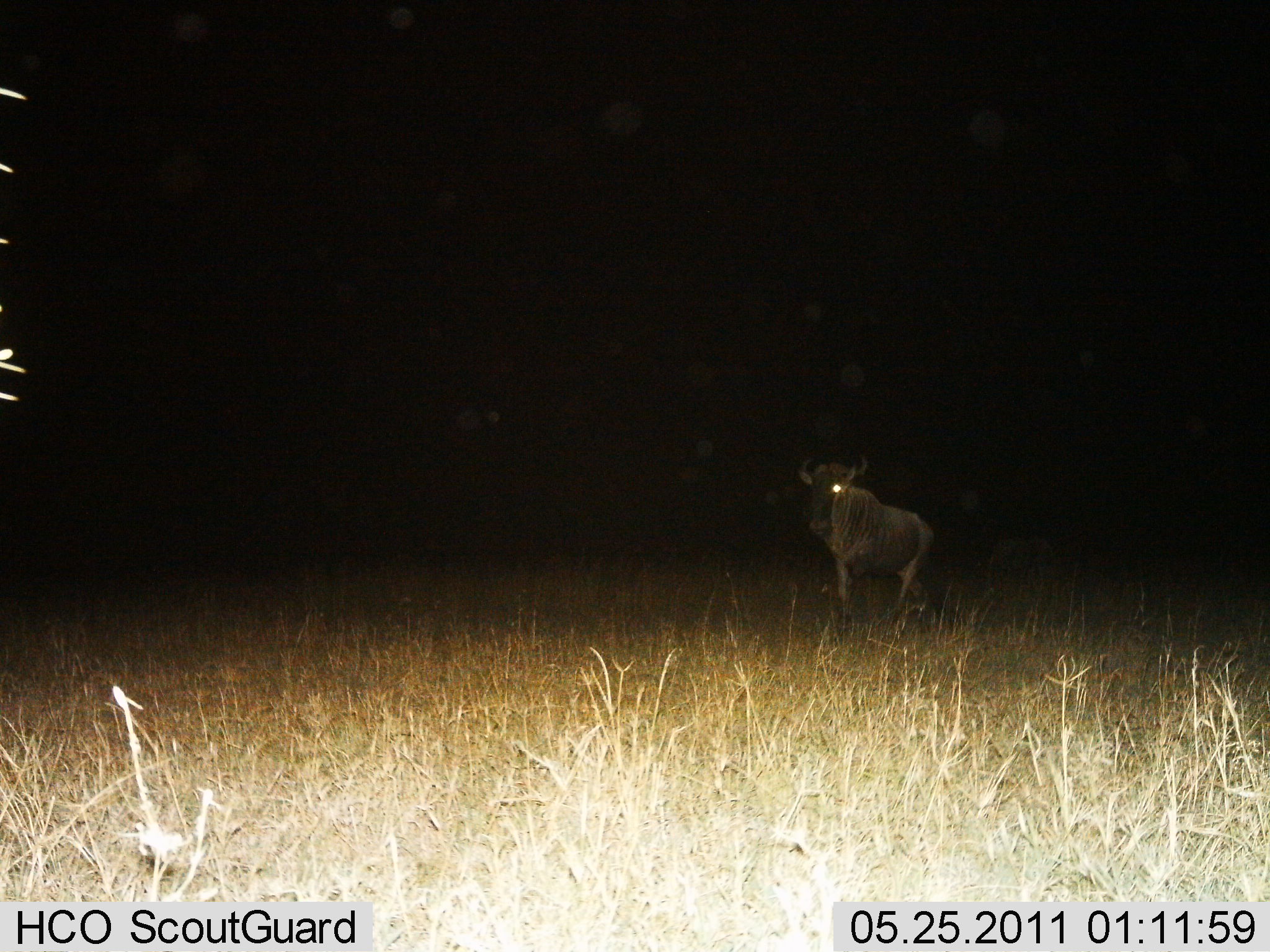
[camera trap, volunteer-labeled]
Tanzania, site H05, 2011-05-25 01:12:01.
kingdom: Animalia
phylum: Chordata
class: Mammalia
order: Artiodactyla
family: Bovidae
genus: Connochaetes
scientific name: Connochaetes taurinus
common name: blue wildebeest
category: wildebeest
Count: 1.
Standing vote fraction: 50%.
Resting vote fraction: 0%.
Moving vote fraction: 58%.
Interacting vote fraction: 0%.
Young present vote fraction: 0%.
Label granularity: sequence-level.